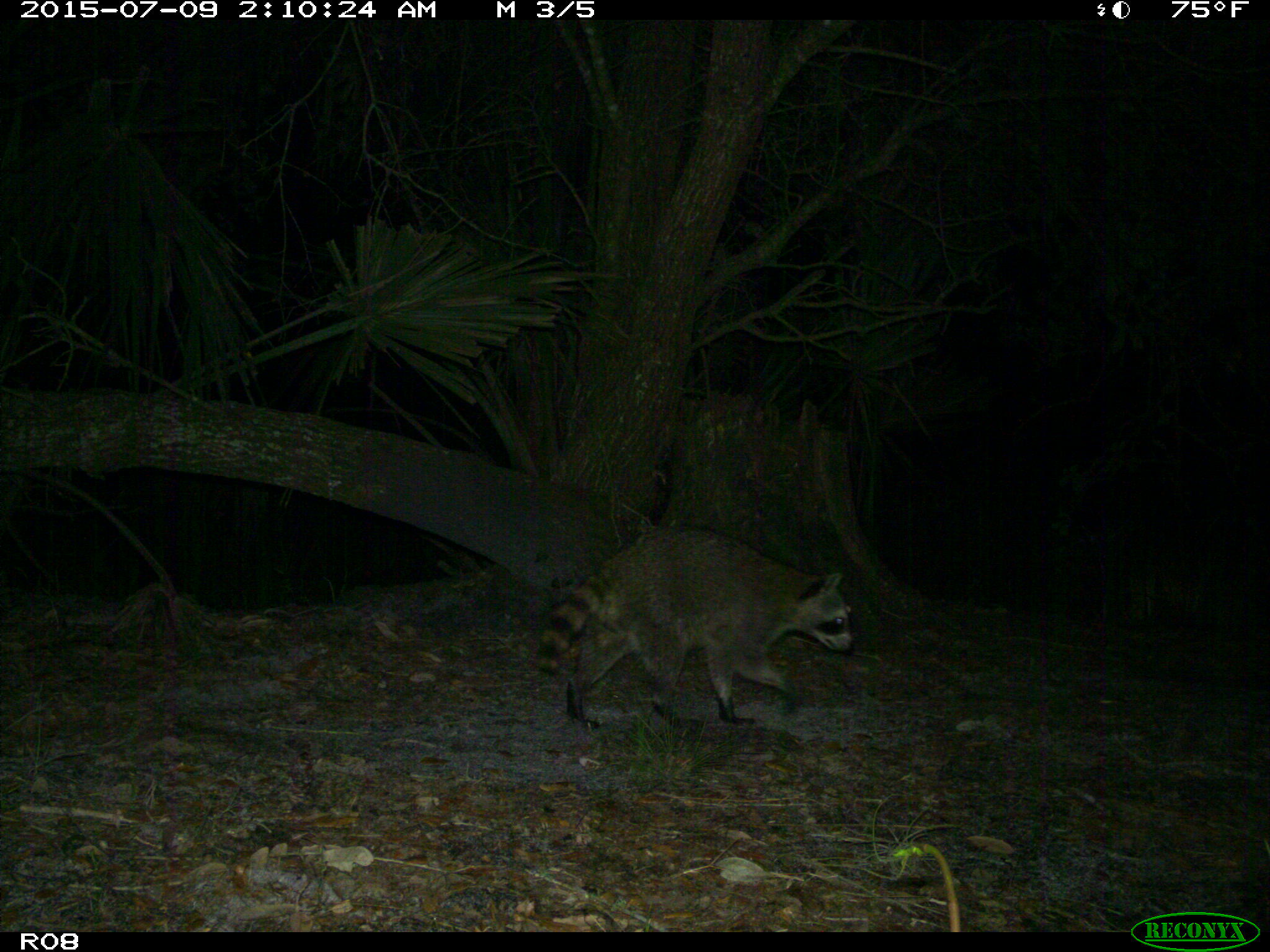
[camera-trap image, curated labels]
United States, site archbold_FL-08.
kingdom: Animalia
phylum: Chordata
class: Mammalia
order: Carnivora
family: Procyonidae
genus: Procyon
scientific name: Procyon lotor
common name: common raccoon